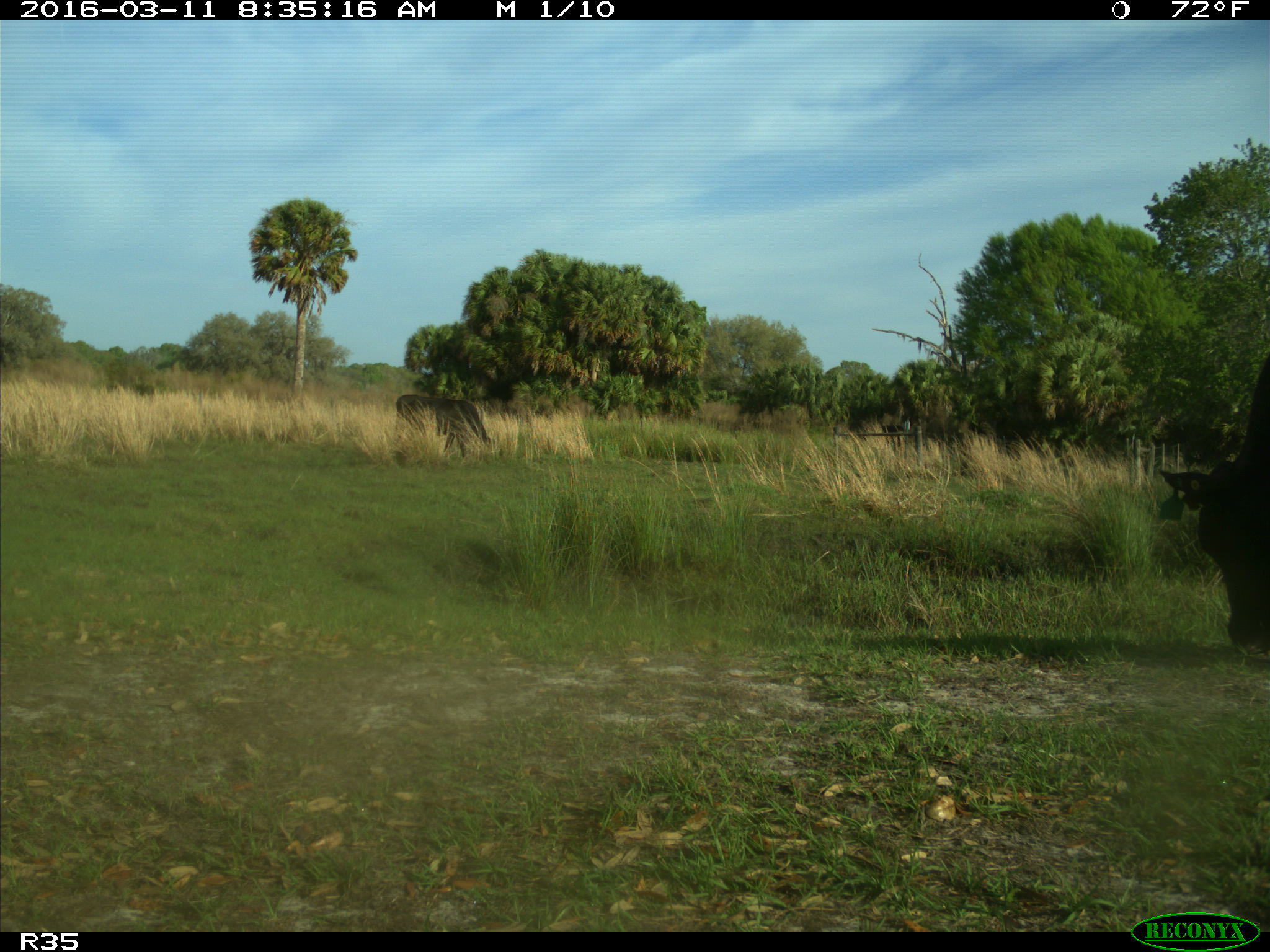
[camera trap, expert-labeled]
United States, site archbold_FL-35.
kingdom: Animalia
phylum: Chordata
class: Mammalia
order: Artiodactyla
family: Bovidae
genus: Bos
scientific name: Bos taurus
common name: domestic cow